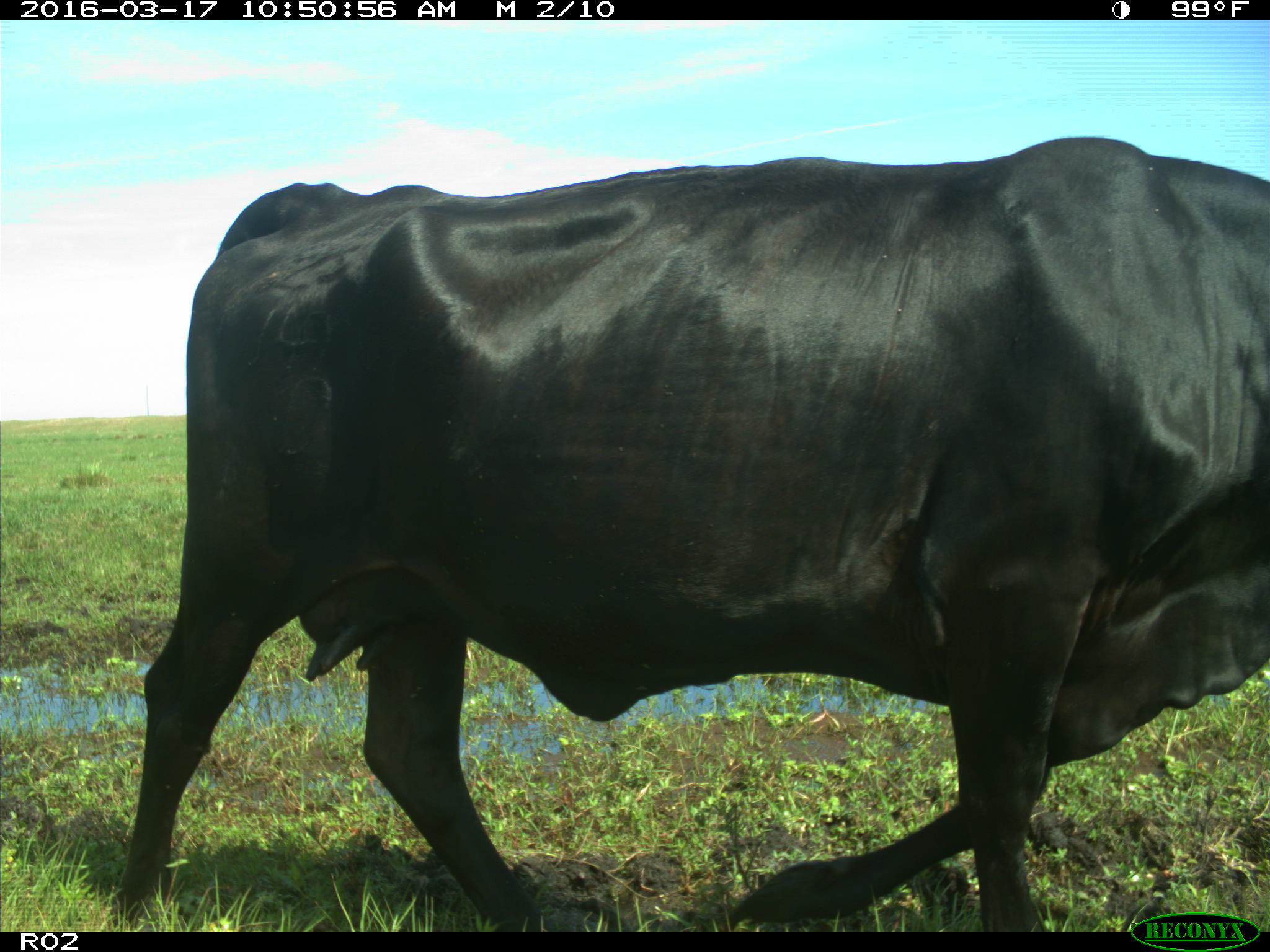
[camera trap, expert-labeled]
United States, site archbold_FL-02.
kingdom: Animalia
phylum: Chordata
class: Mammalia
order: Artiodactyla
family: Bovidae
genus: Bos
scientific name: Bos taurus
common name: domestic cow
Bos taurus (domestic cow).